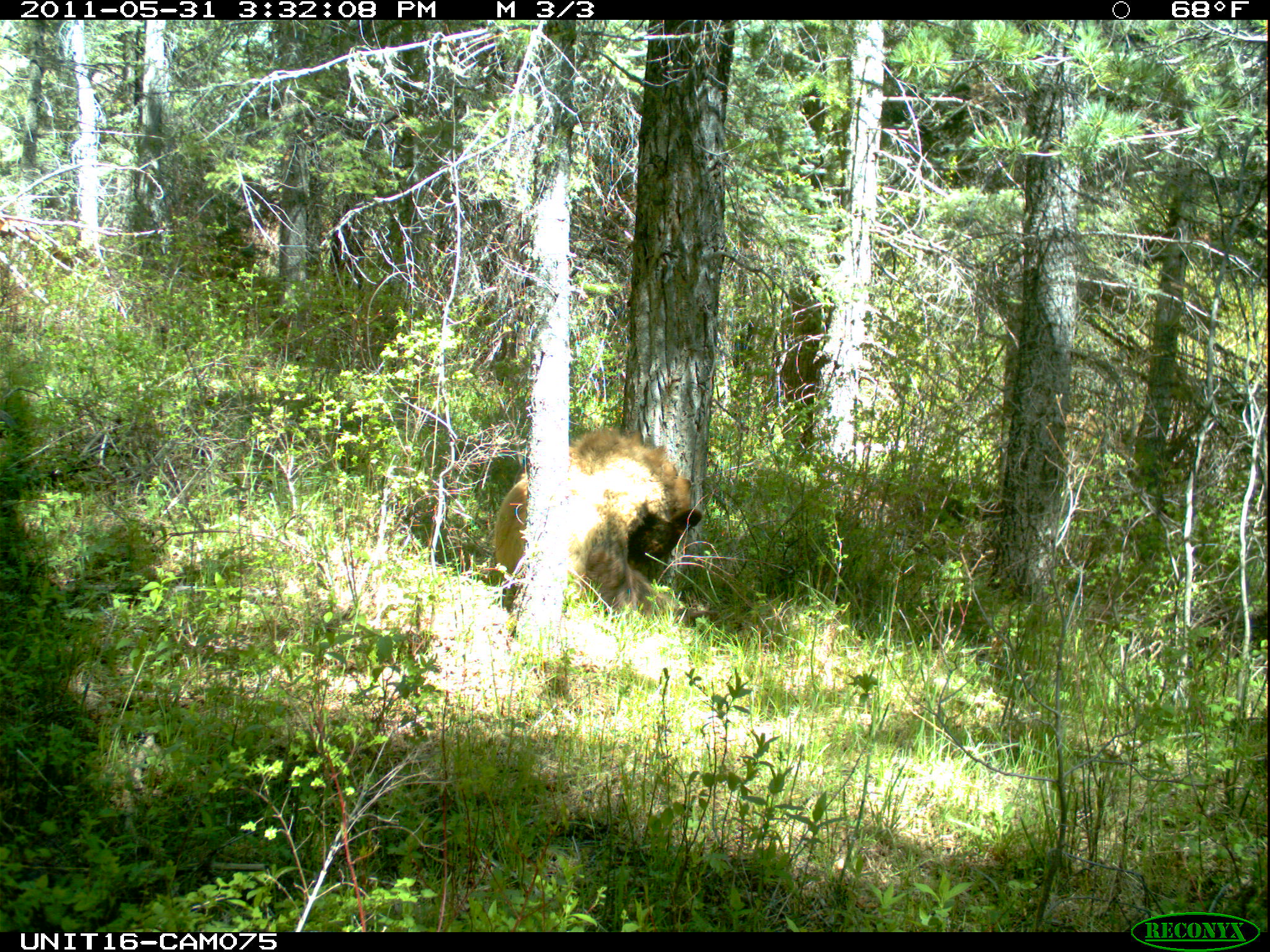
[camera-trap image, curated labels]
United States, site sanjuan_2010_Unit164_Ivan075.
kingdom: Animalia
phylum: Chordata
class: Mammalia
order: Carnivora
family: Ursidae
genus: Ursus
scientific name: Ursus americanus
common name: american black bear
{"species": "Ursus americanus (american black bear)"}